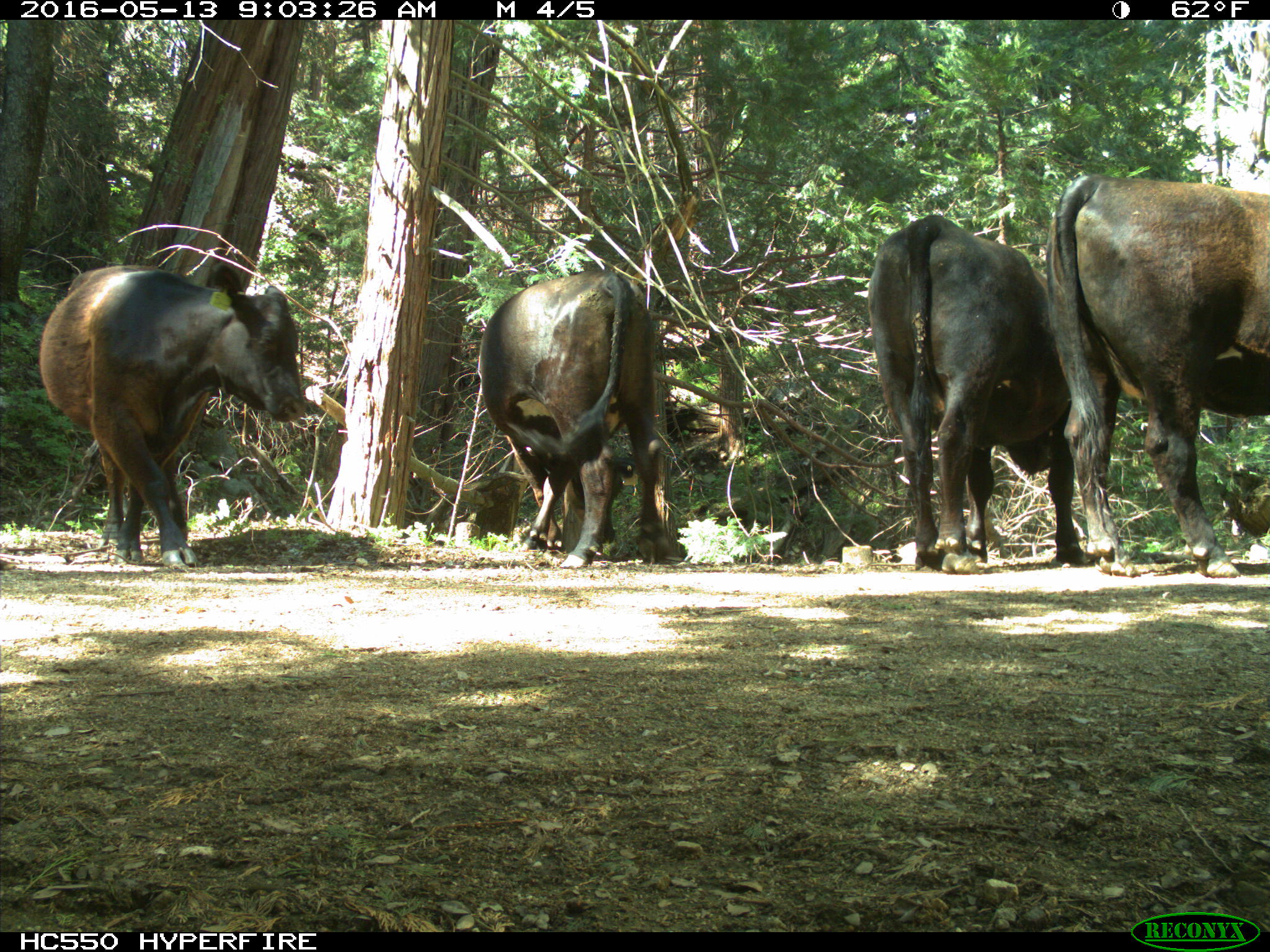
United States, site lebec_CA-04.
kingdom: Animalia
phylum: Chordata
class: Mammalia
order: Artiodactyla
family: Bovidae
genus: Bos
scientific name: Bos taurus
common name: domestic cow